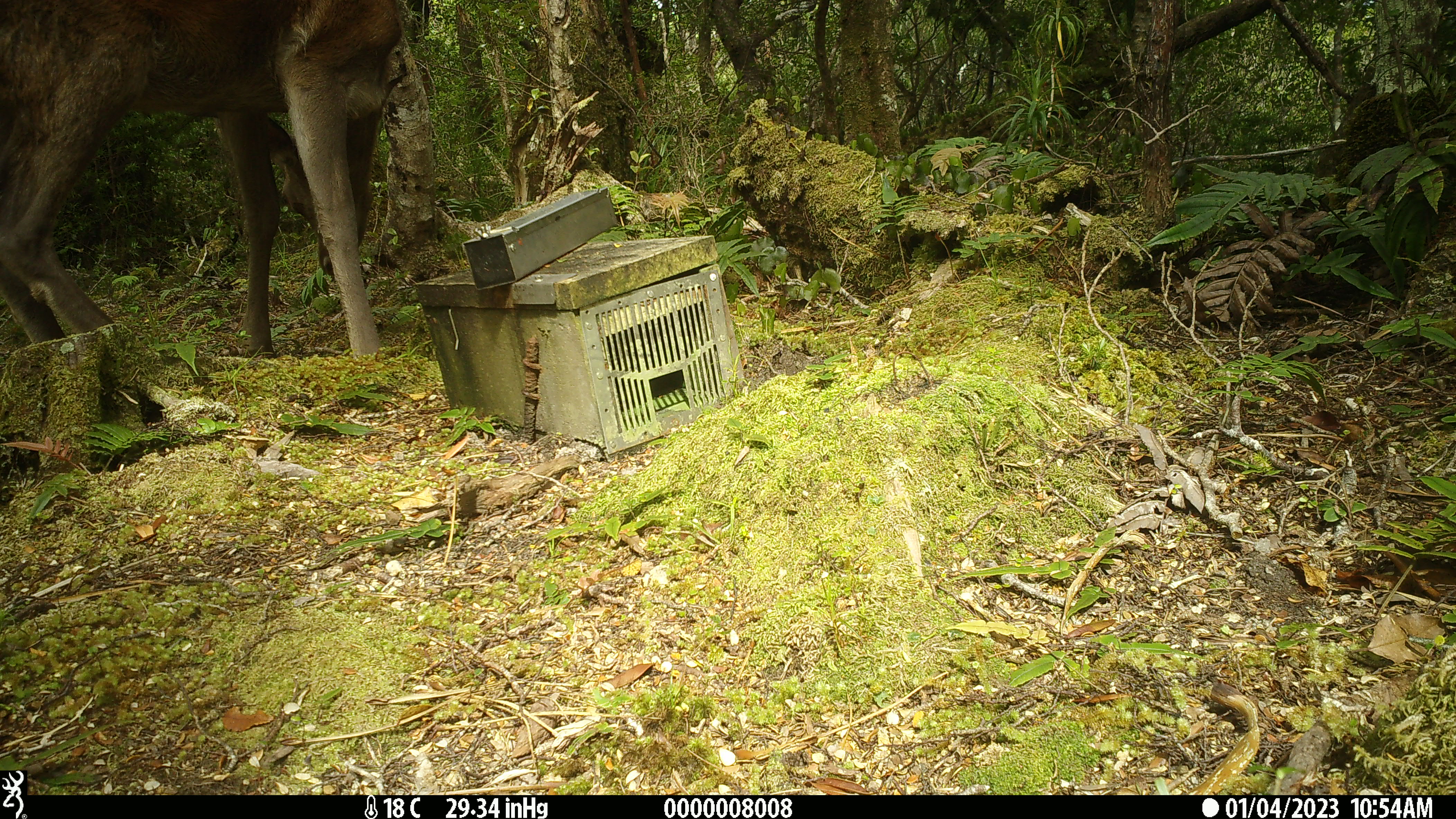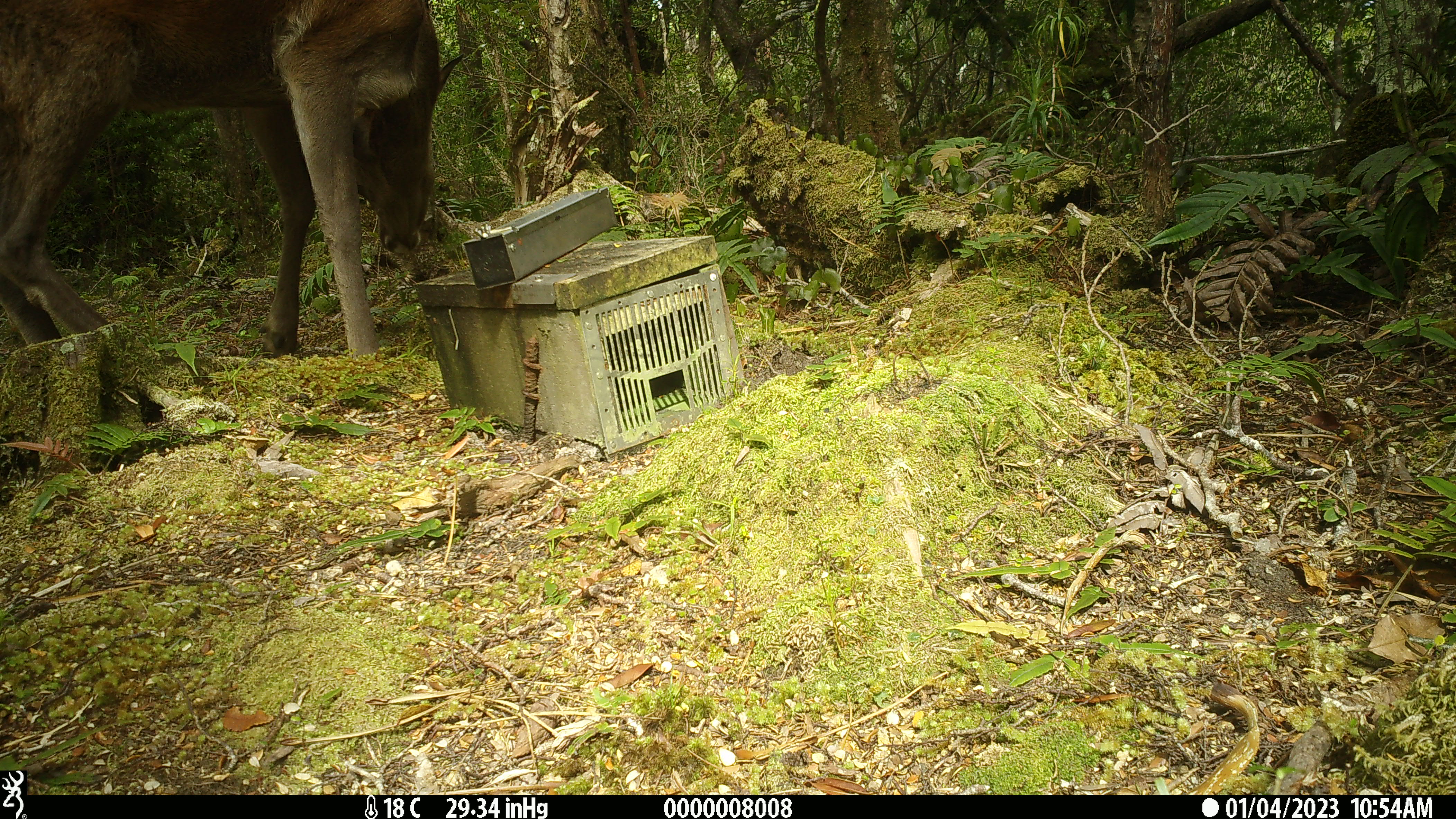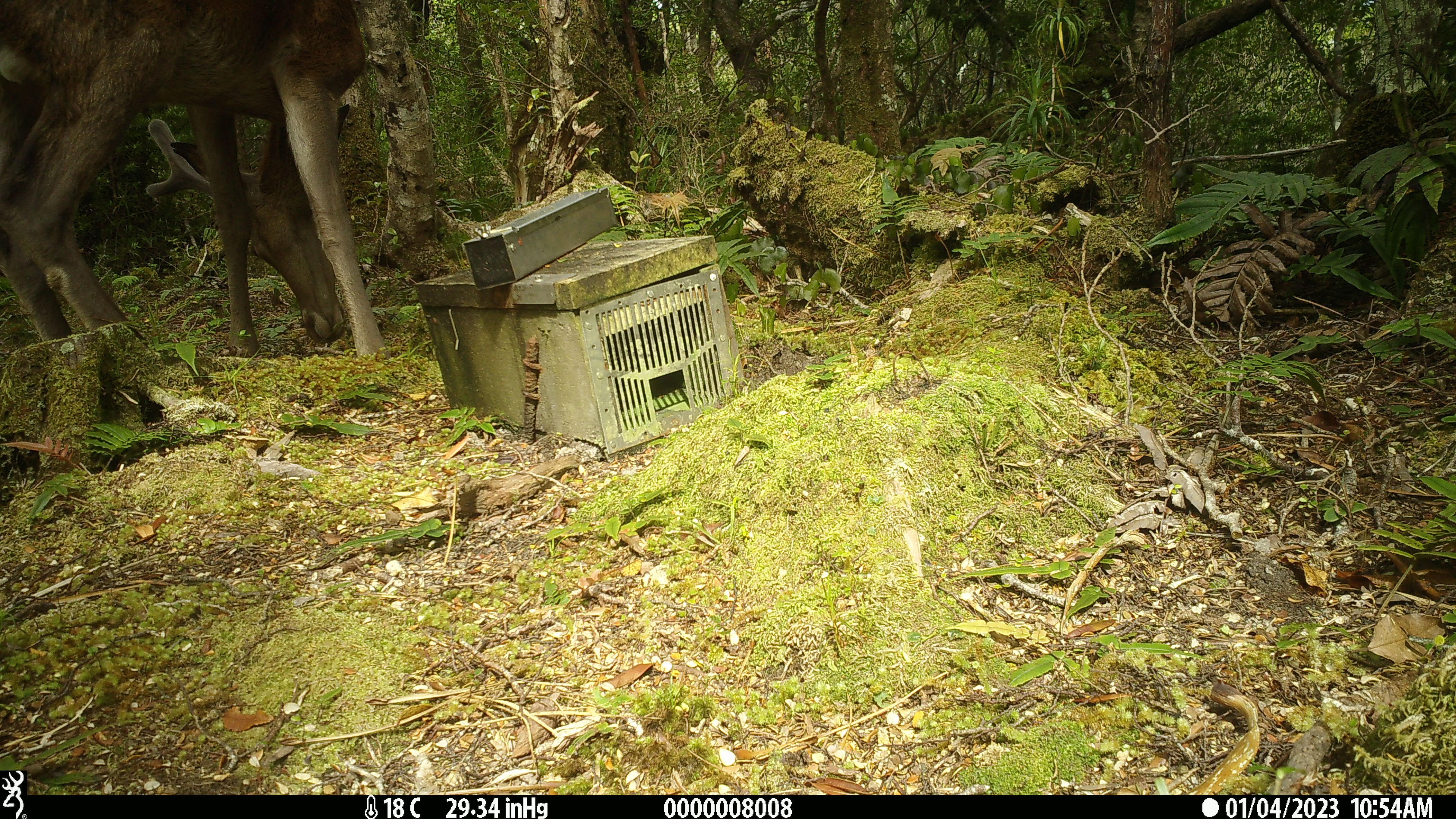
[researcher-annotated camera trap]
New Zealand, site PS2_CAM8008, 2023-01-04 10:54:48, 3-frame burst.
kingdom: Animalia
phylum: Chordata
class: Mammalia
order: Artiodactyla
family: Cervidae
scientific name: Cervidae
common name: deer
Deer (Cervidae).